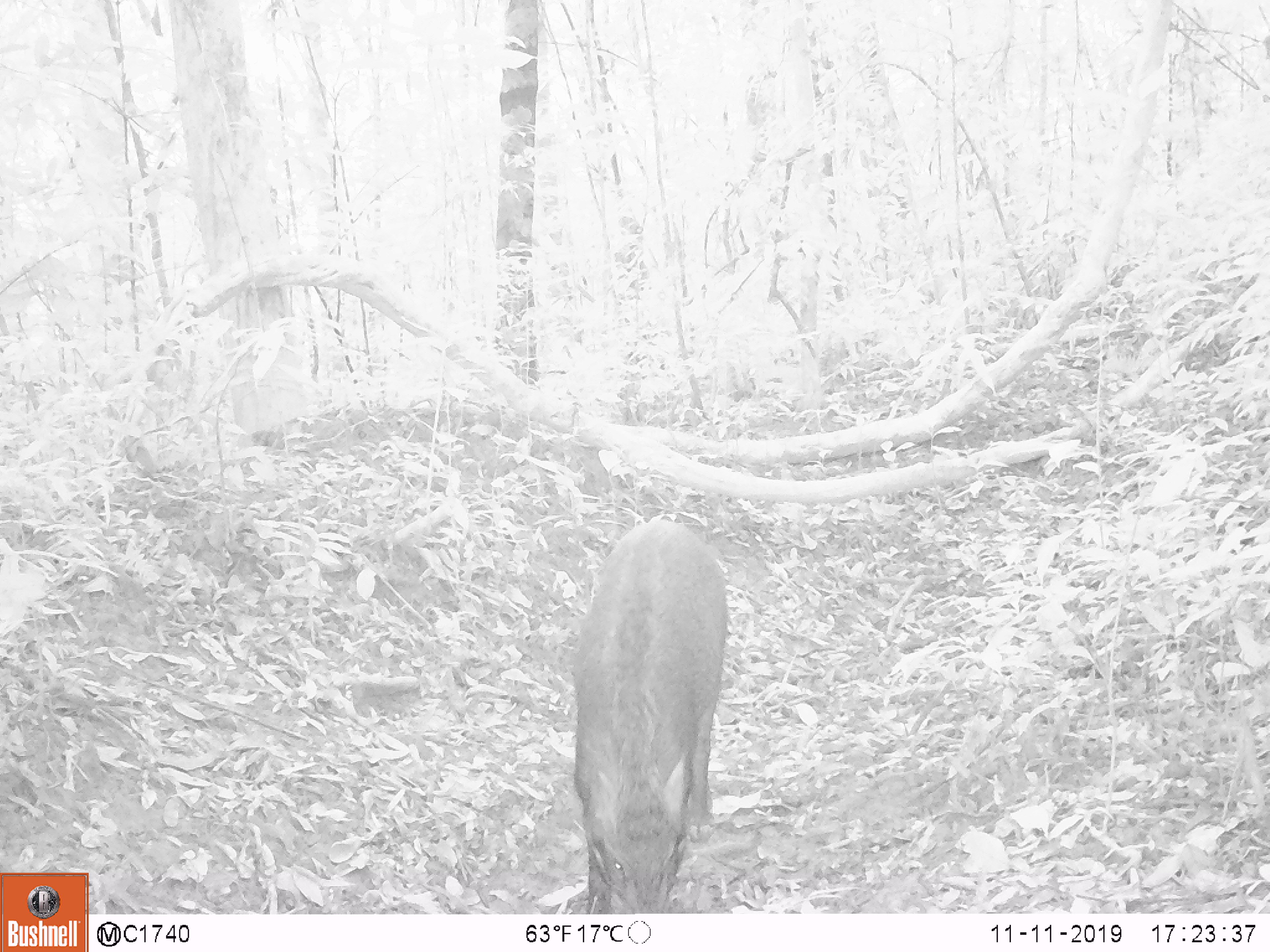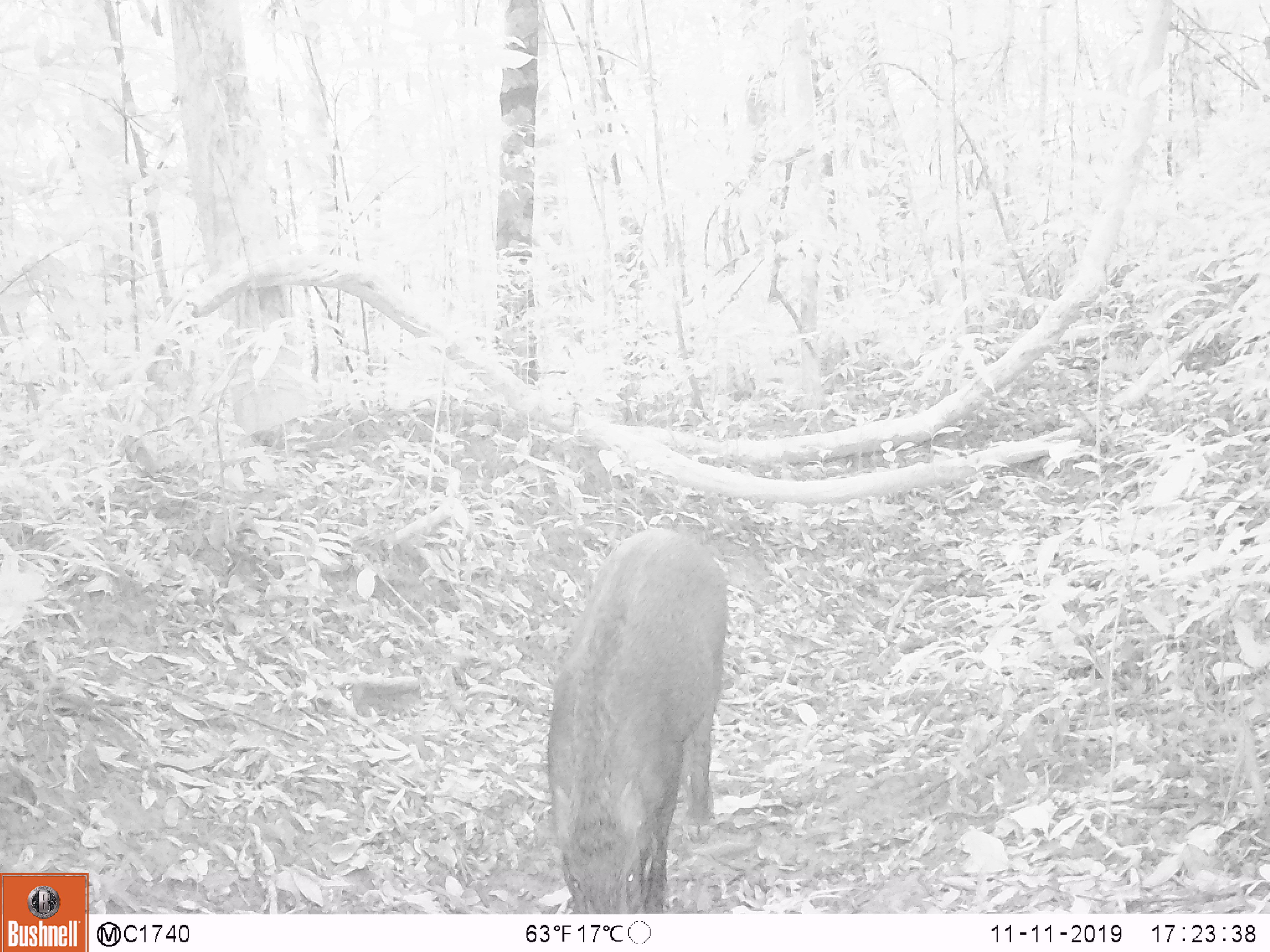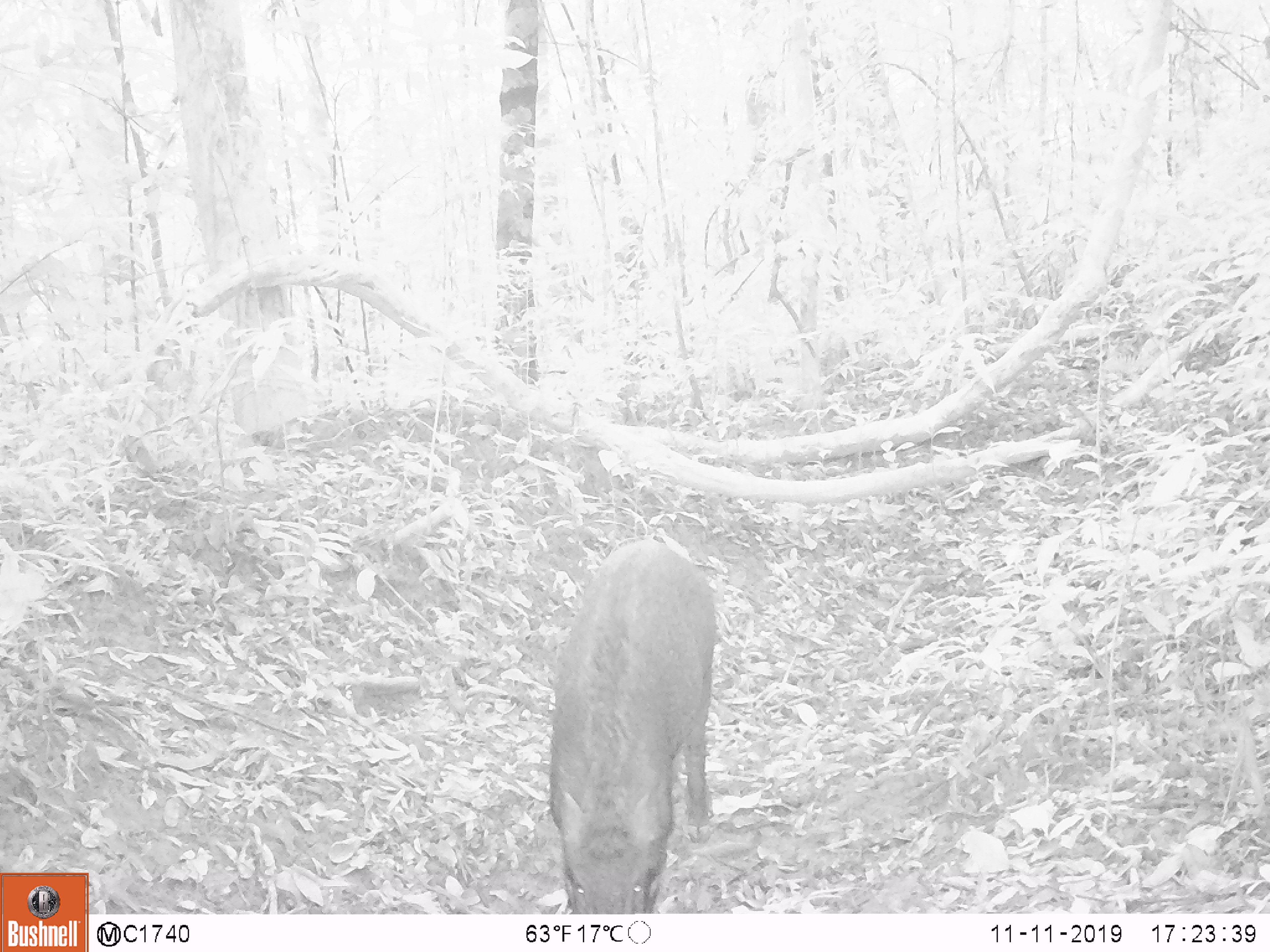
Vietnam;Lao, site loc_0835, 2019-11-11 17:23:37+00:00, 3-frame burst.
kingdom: Animalia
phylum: Chordata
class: Mammalia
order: Artiodactyla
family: Suidae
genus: Sus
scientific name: Sus scrofa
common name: eurasian wild pig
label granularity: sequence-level